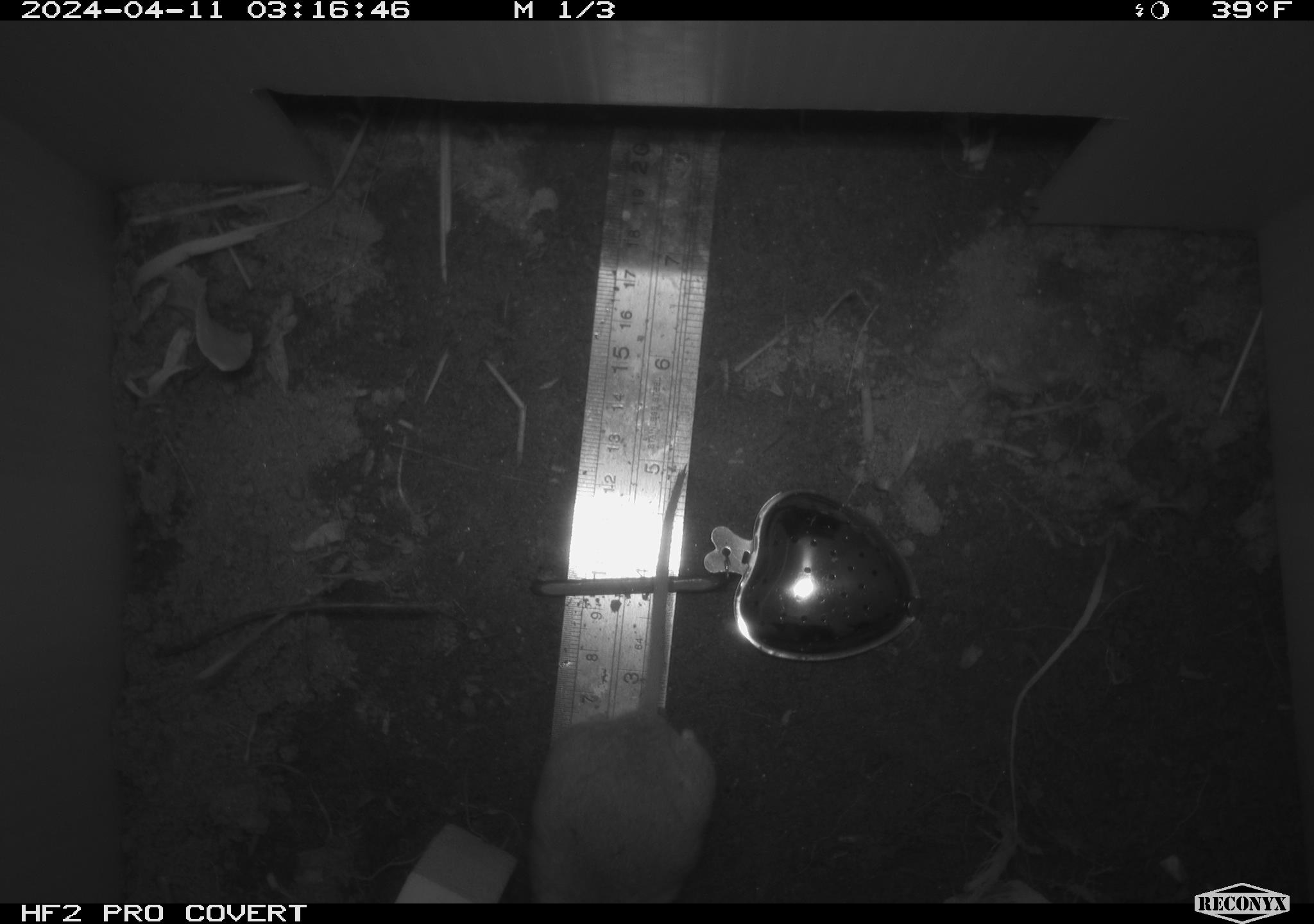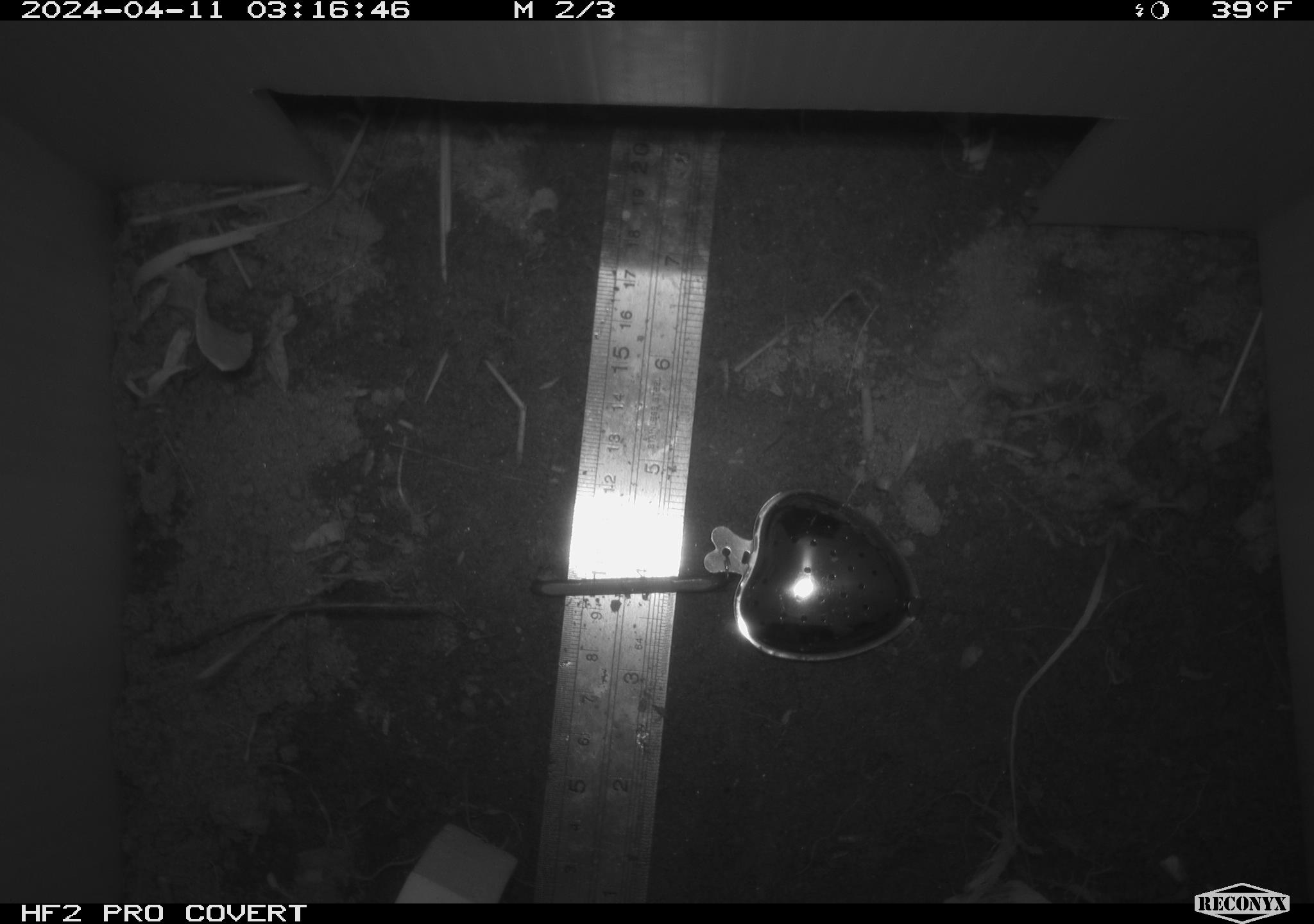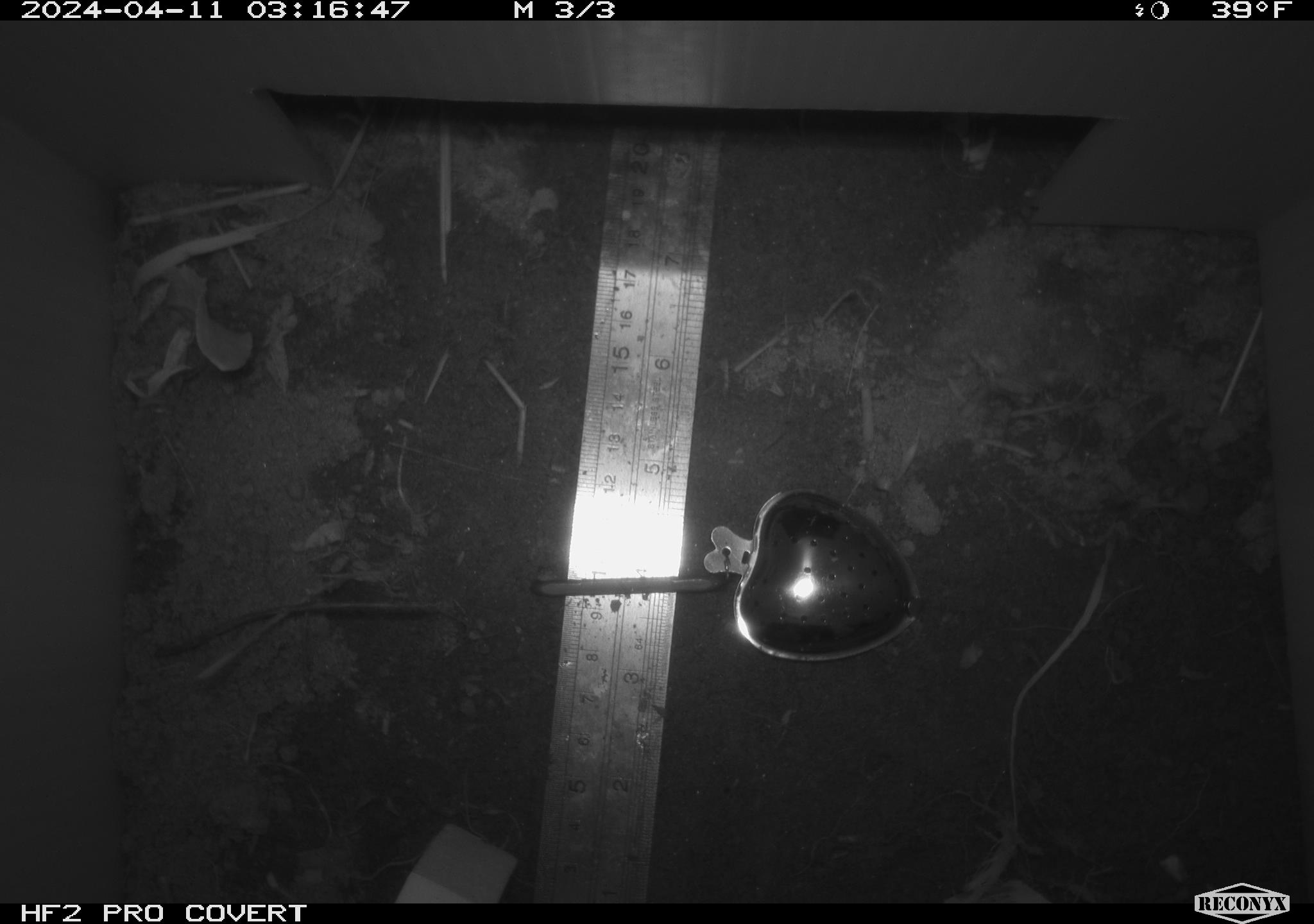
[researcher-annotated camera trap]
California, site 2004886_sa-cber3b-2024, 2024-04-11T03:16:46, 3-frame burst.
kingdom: Animalia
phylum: Chordata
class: Mammalia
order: Rodentia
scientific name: Rodentia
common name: mouse species